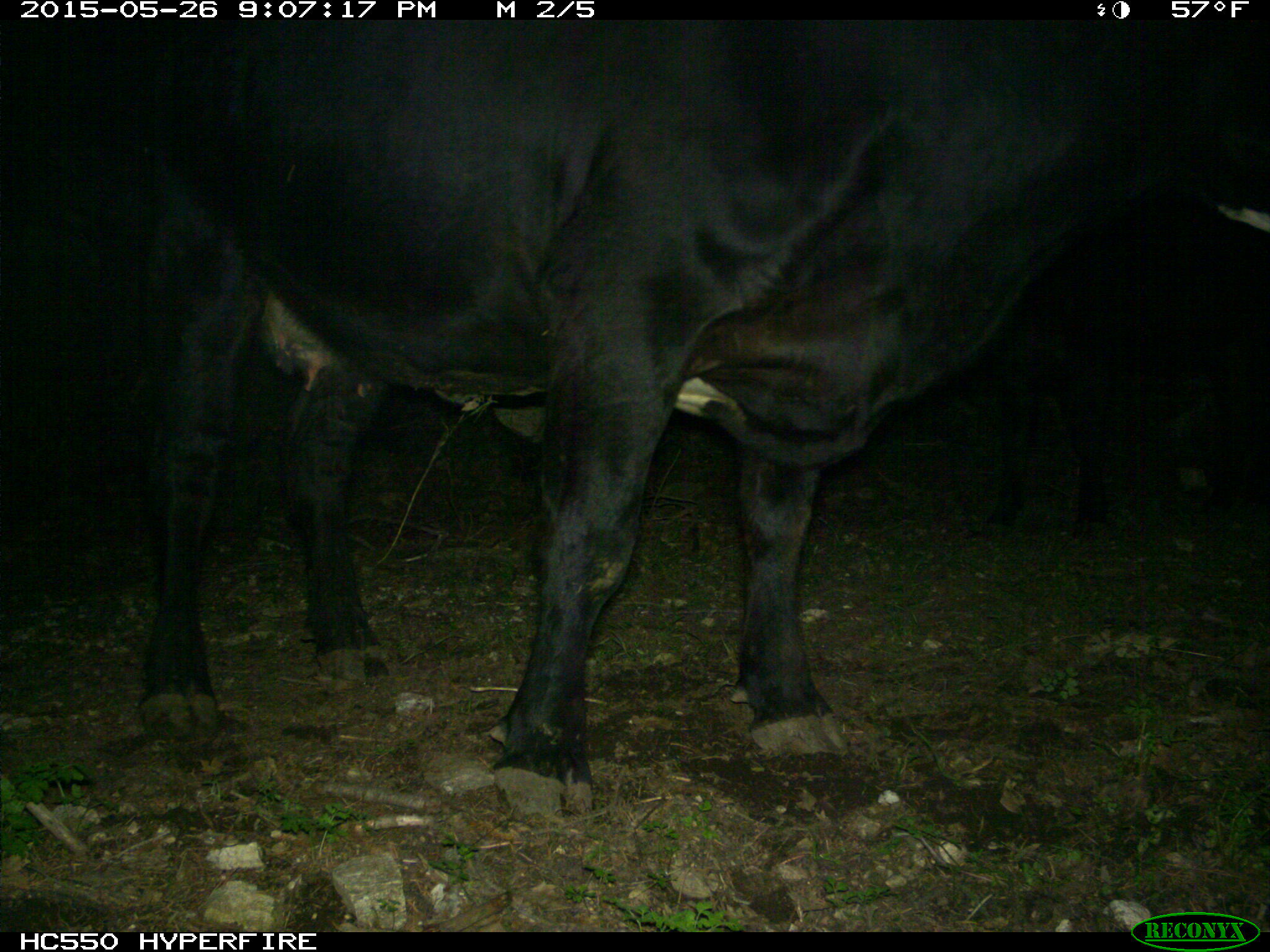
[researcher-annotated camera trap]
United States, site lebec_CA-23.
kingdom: Animalia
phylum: Chordata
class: Mammalia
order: Artiodactyla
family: Bovidae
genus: Bos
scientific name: Bos taurus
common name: domestic cow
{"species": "Bos taurus (domestic cow)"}